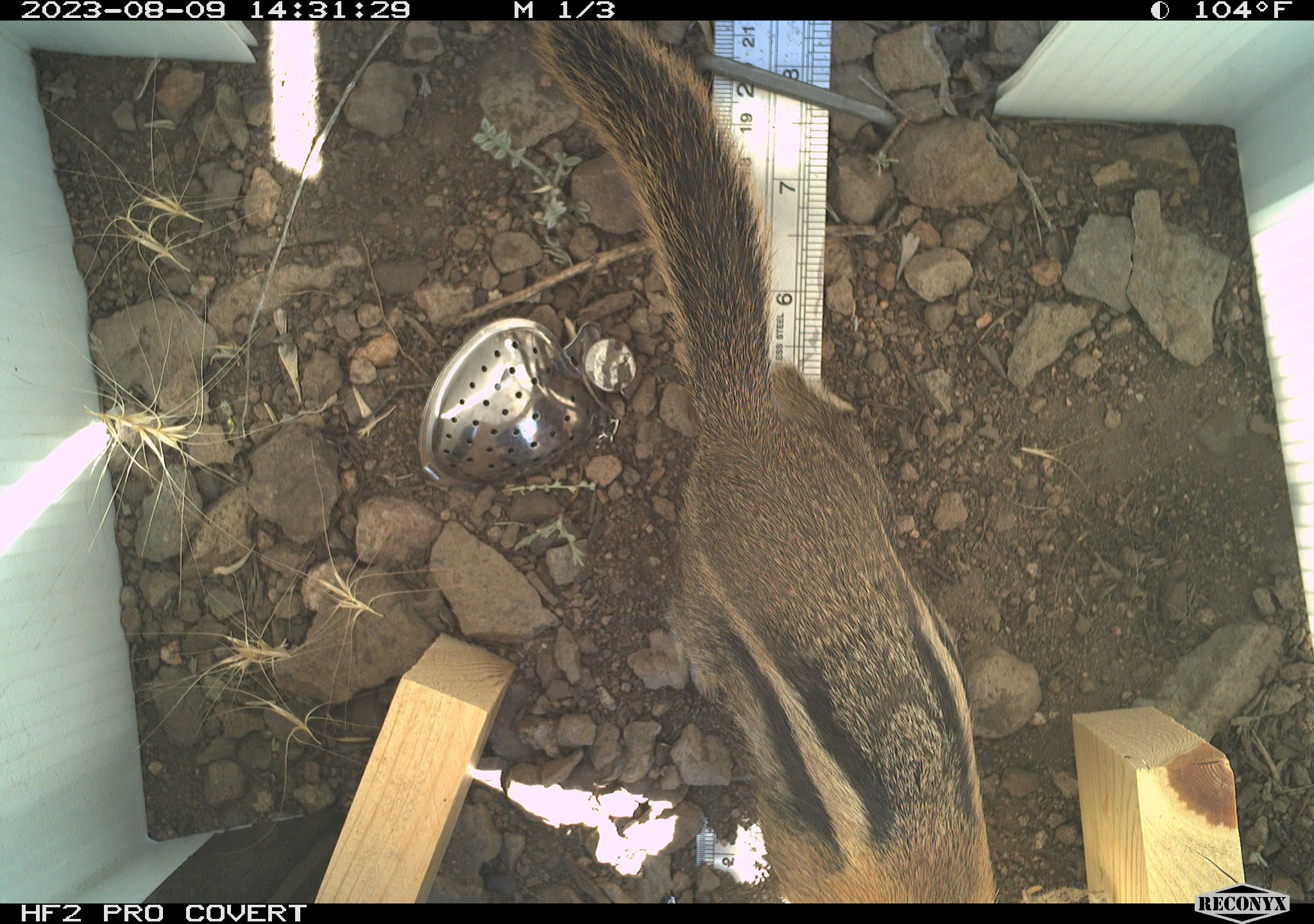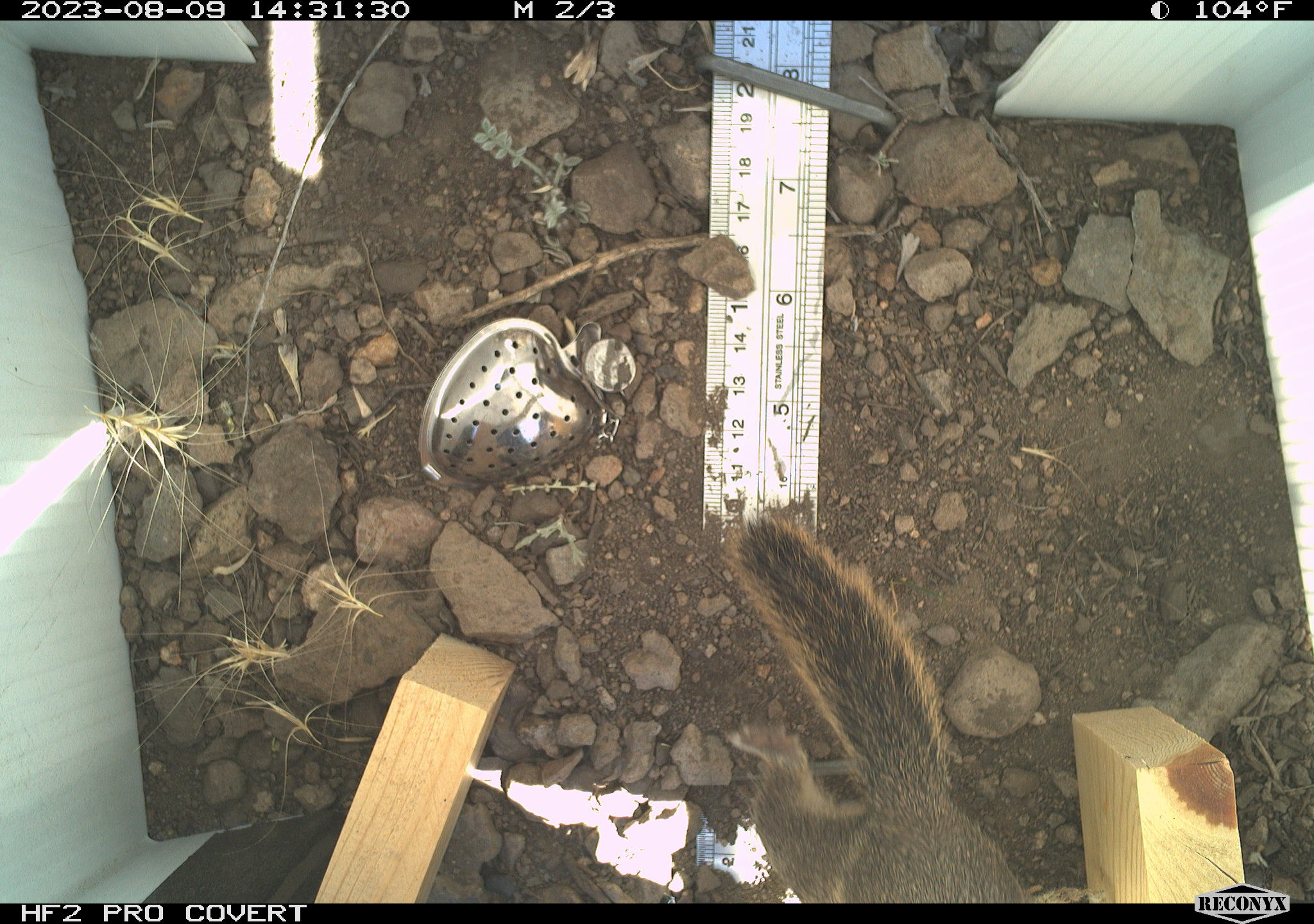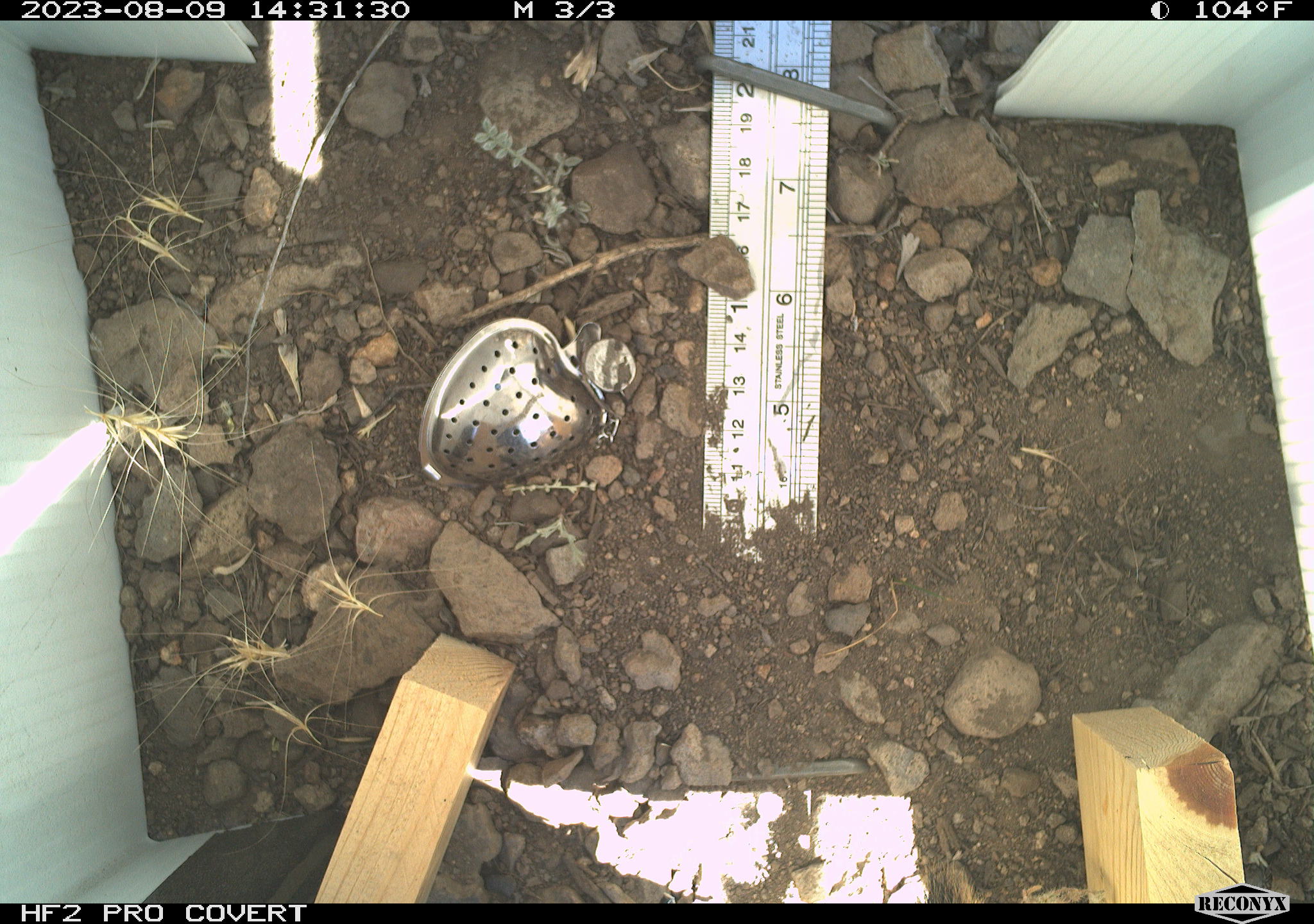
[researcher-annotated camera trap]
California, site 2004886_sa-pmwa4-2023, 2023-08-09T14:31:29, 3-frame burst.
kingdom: Animalia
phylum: Chordata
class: Mammalia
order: Rodentia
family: Sciuridae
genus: Callospermophilus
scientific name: Callospermophilus lateralis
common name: golden mantled ground squirrel